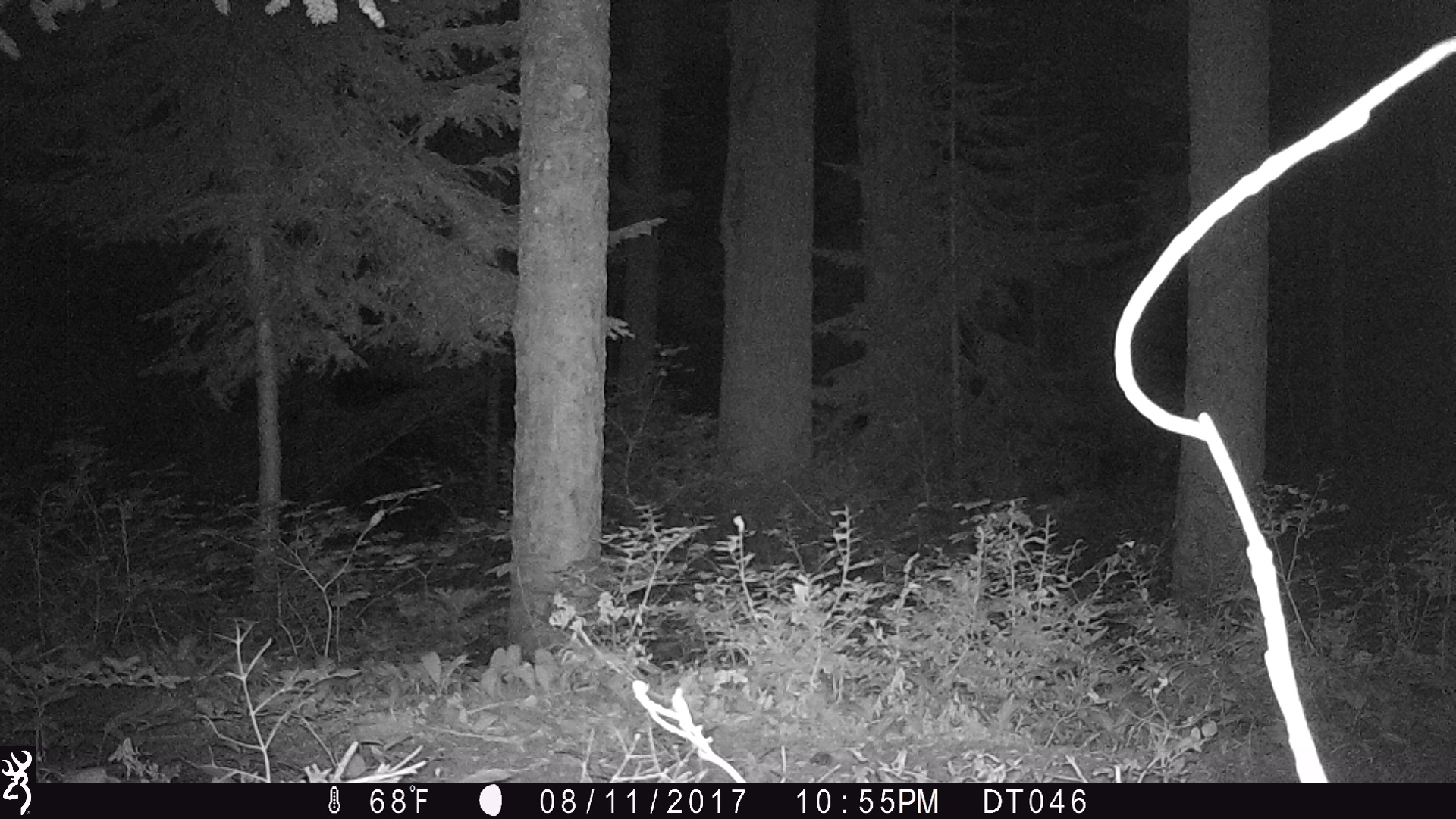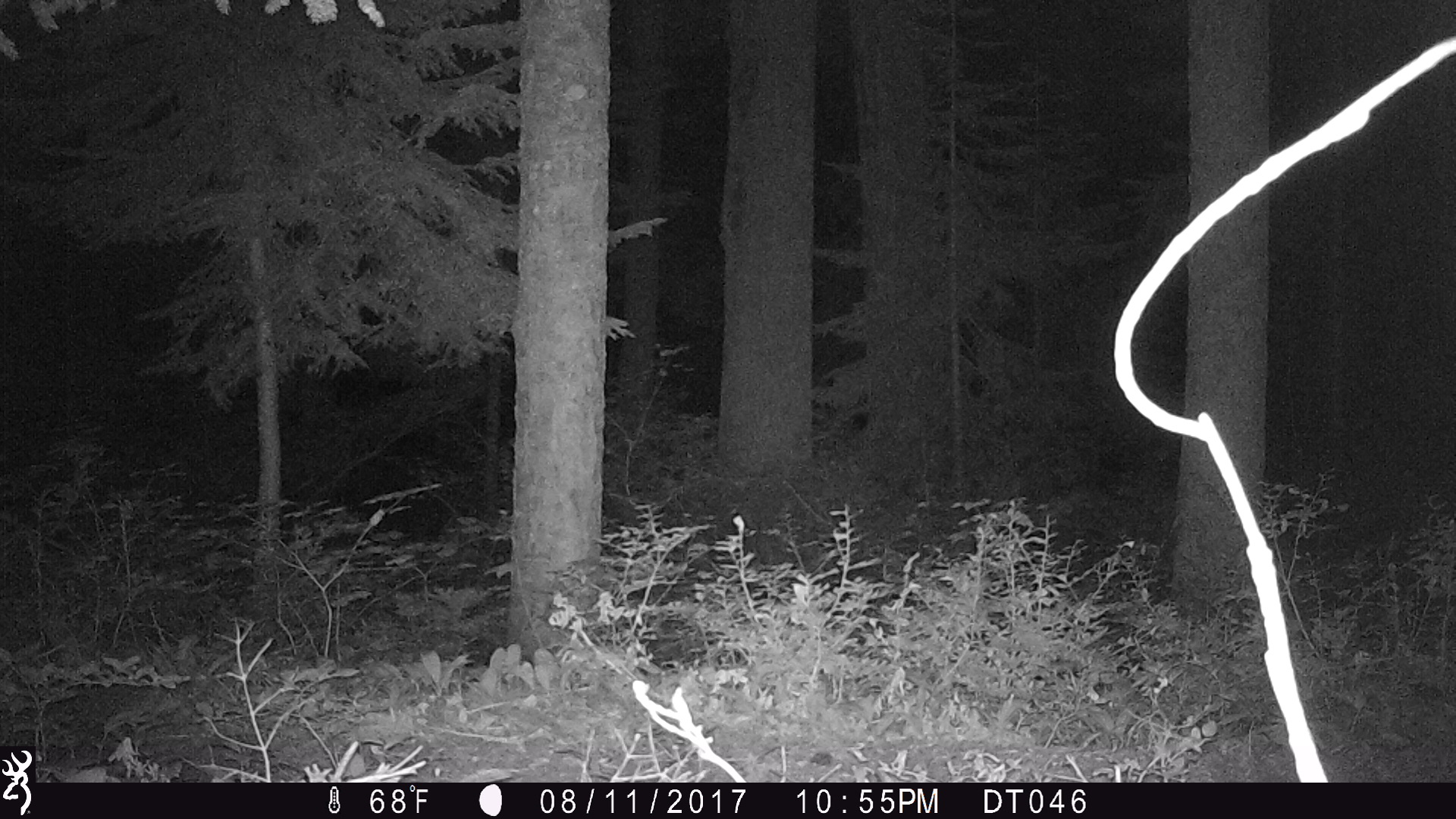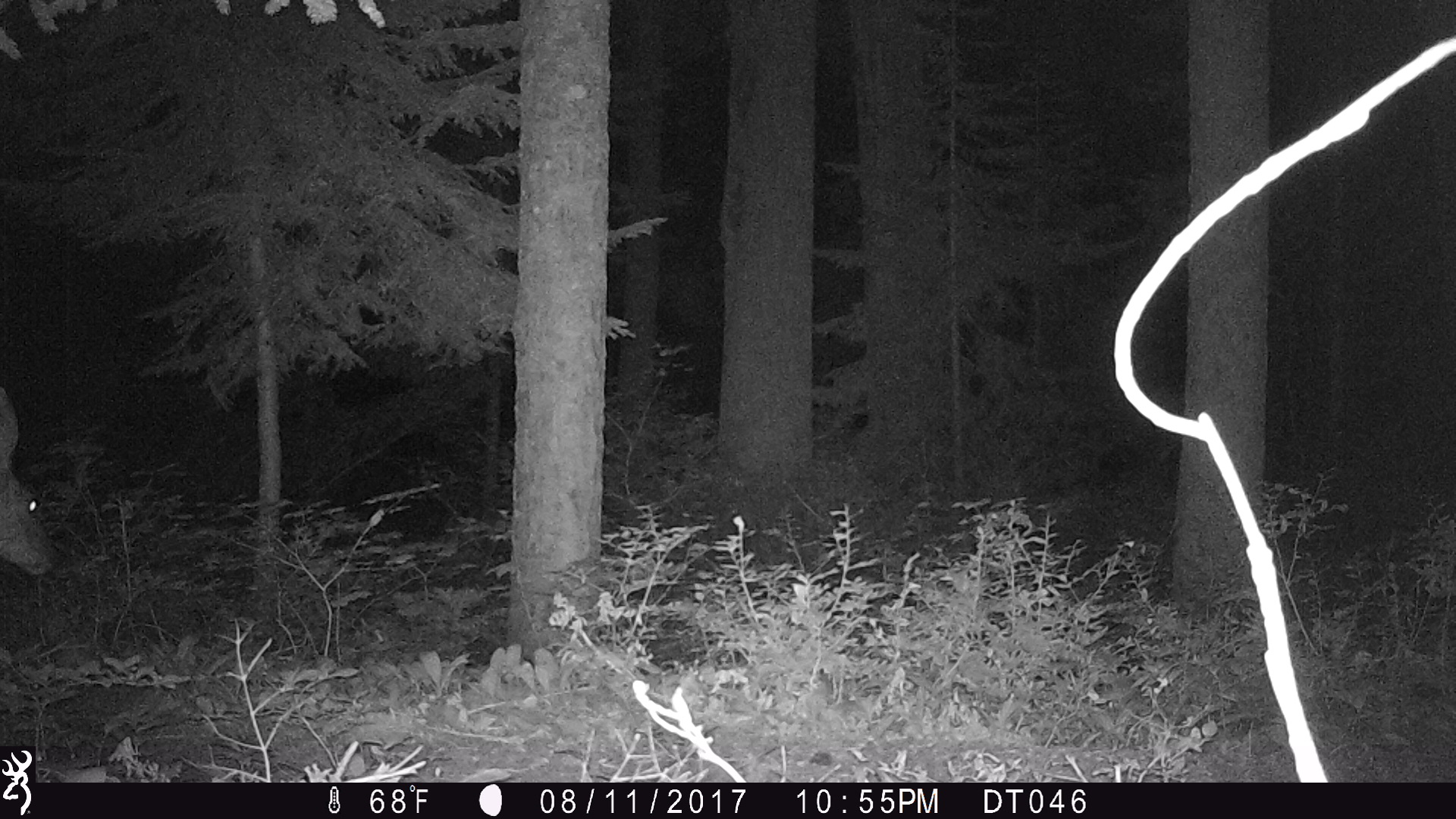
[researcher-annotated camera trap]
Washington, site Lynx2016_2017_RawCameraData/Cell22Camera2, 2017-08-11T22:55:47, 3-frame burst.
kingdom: Animalia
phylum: Chordata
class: Mammalia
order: Artiodactyla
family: Cervidae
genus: Odocoileus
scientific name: Odocoileus hemionus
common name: mule deer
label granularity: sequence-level